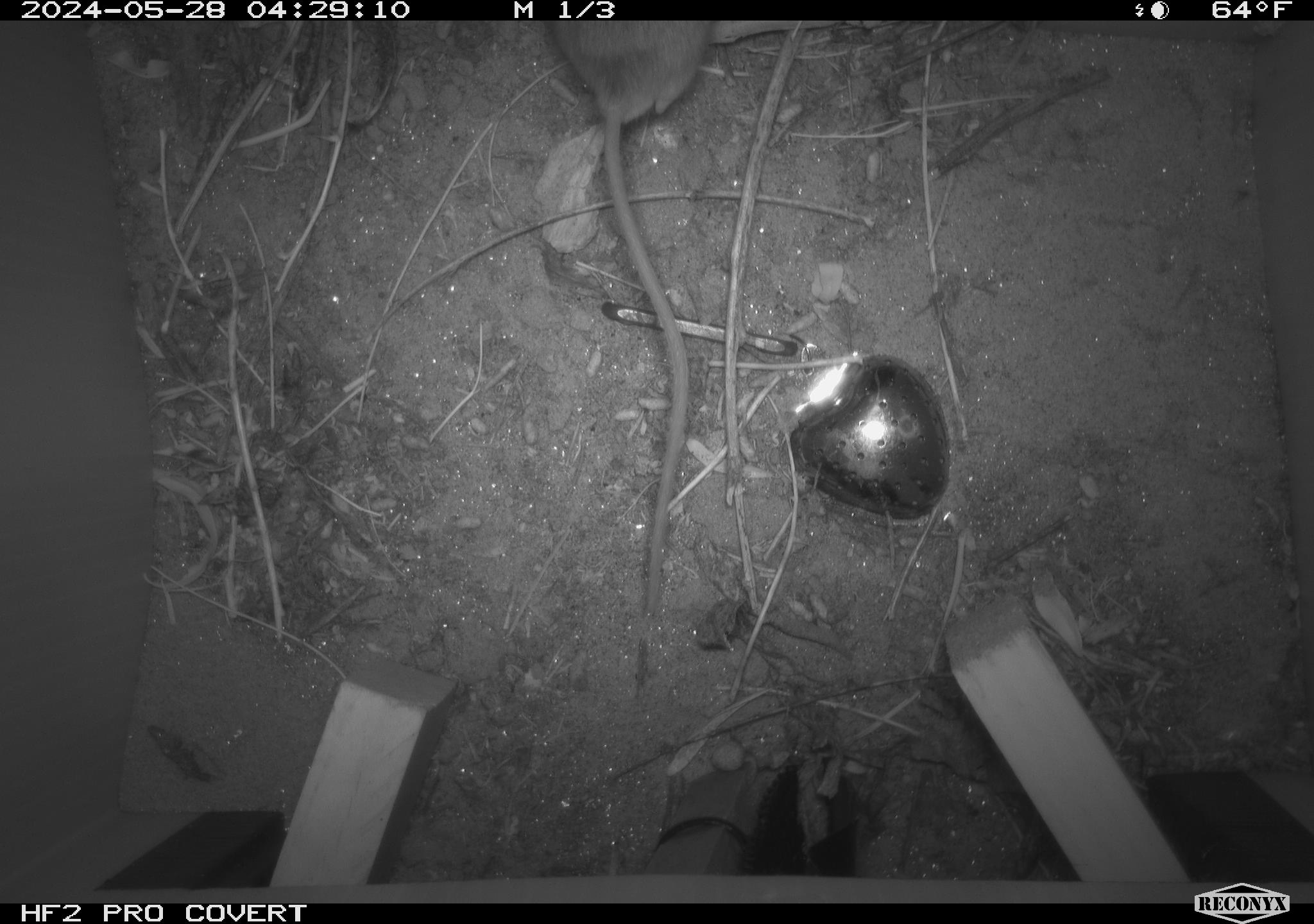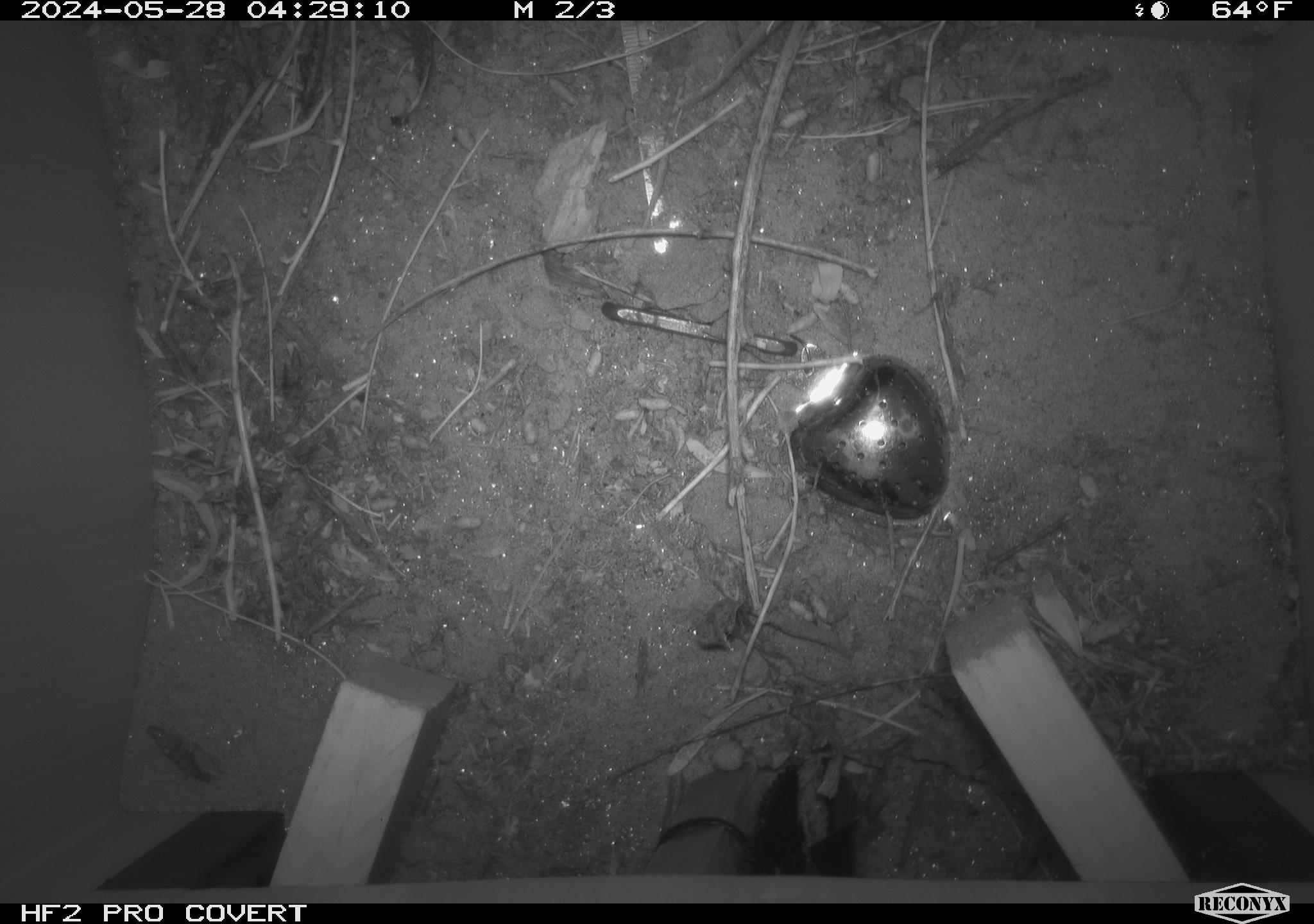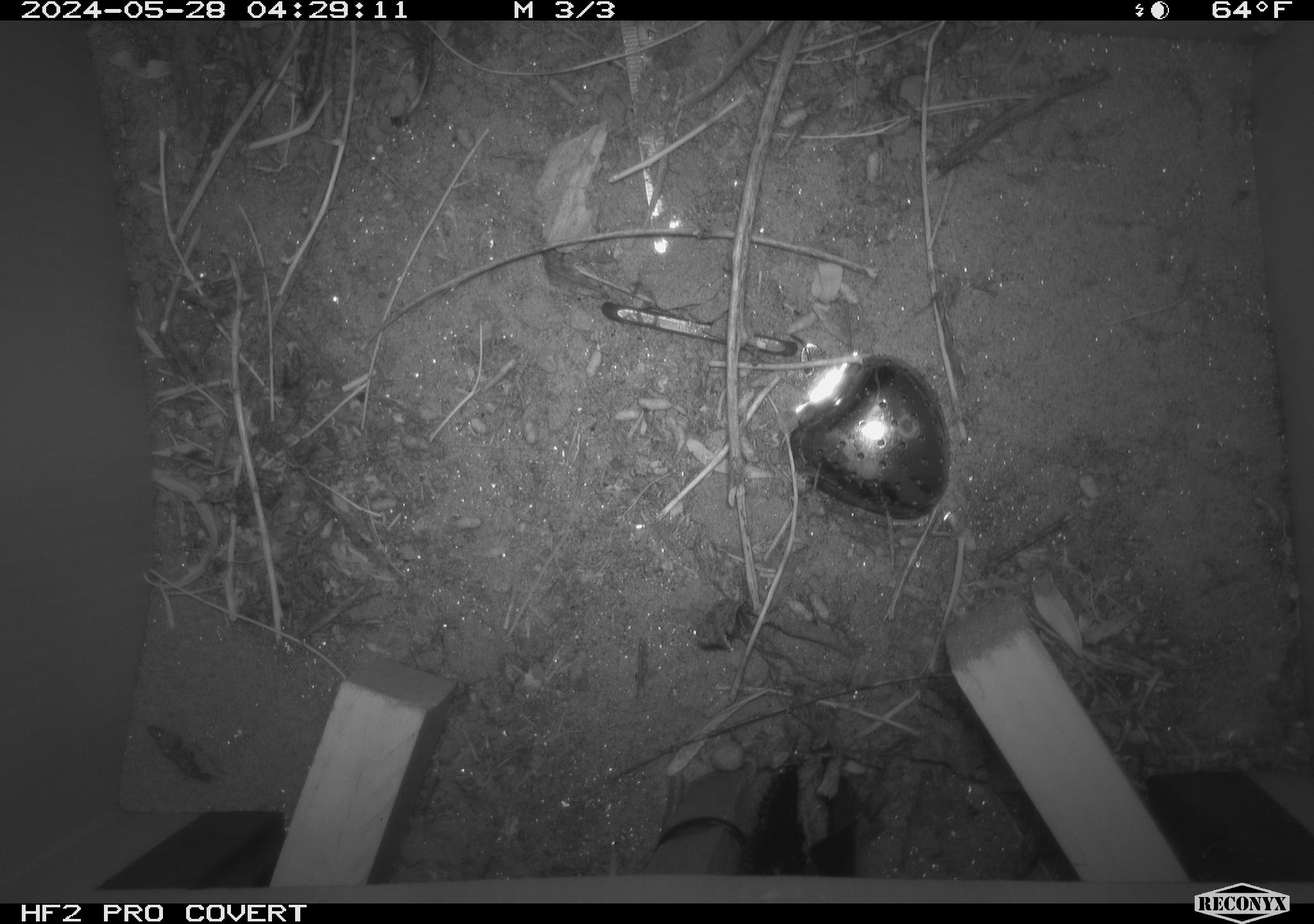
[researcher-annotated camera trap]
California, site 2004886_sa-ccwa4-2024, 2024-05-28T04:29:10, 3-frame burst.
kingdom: Animalia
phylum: Chordata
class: Mammalia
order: Rodentia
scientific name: Rodentia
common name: mouse species